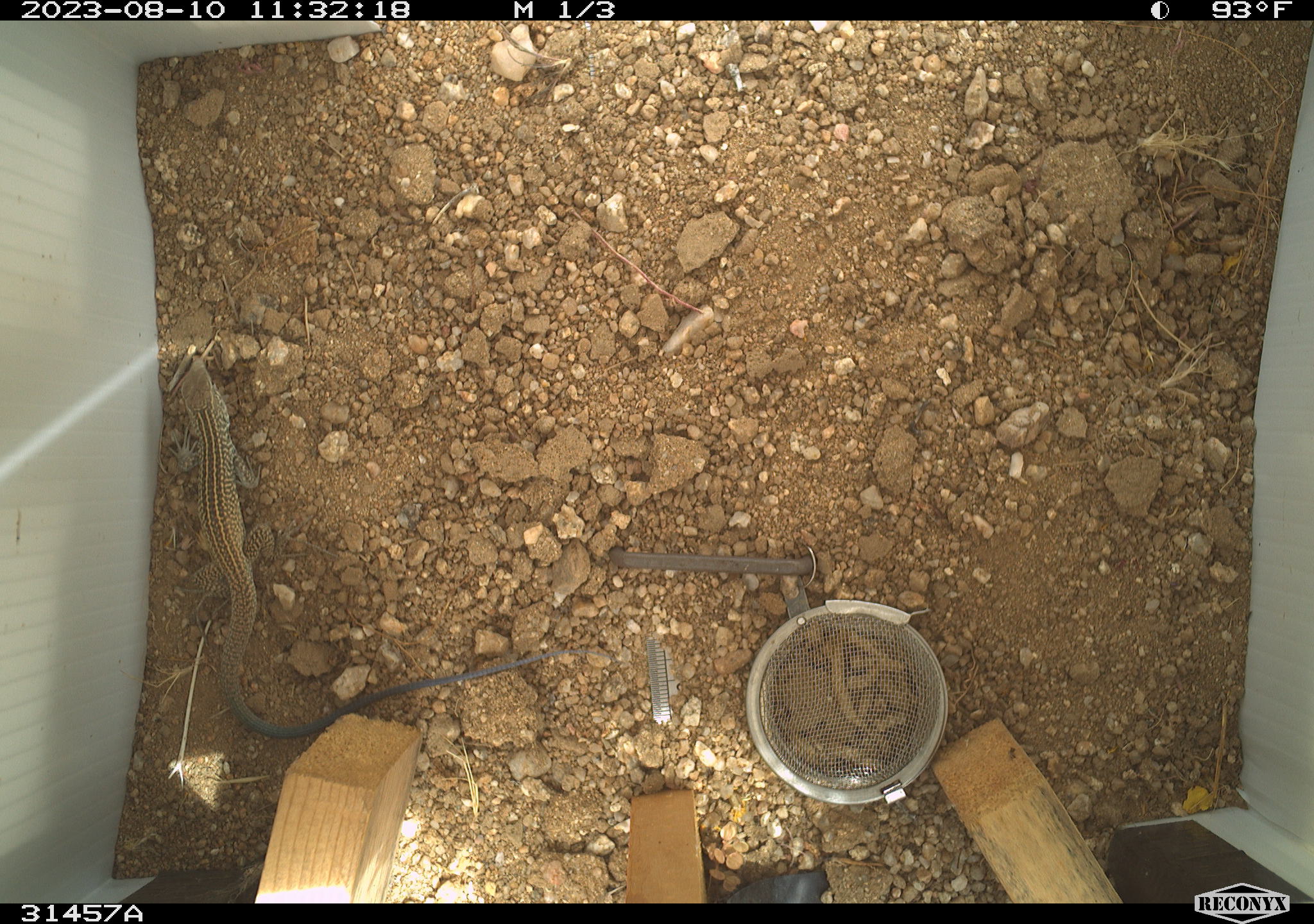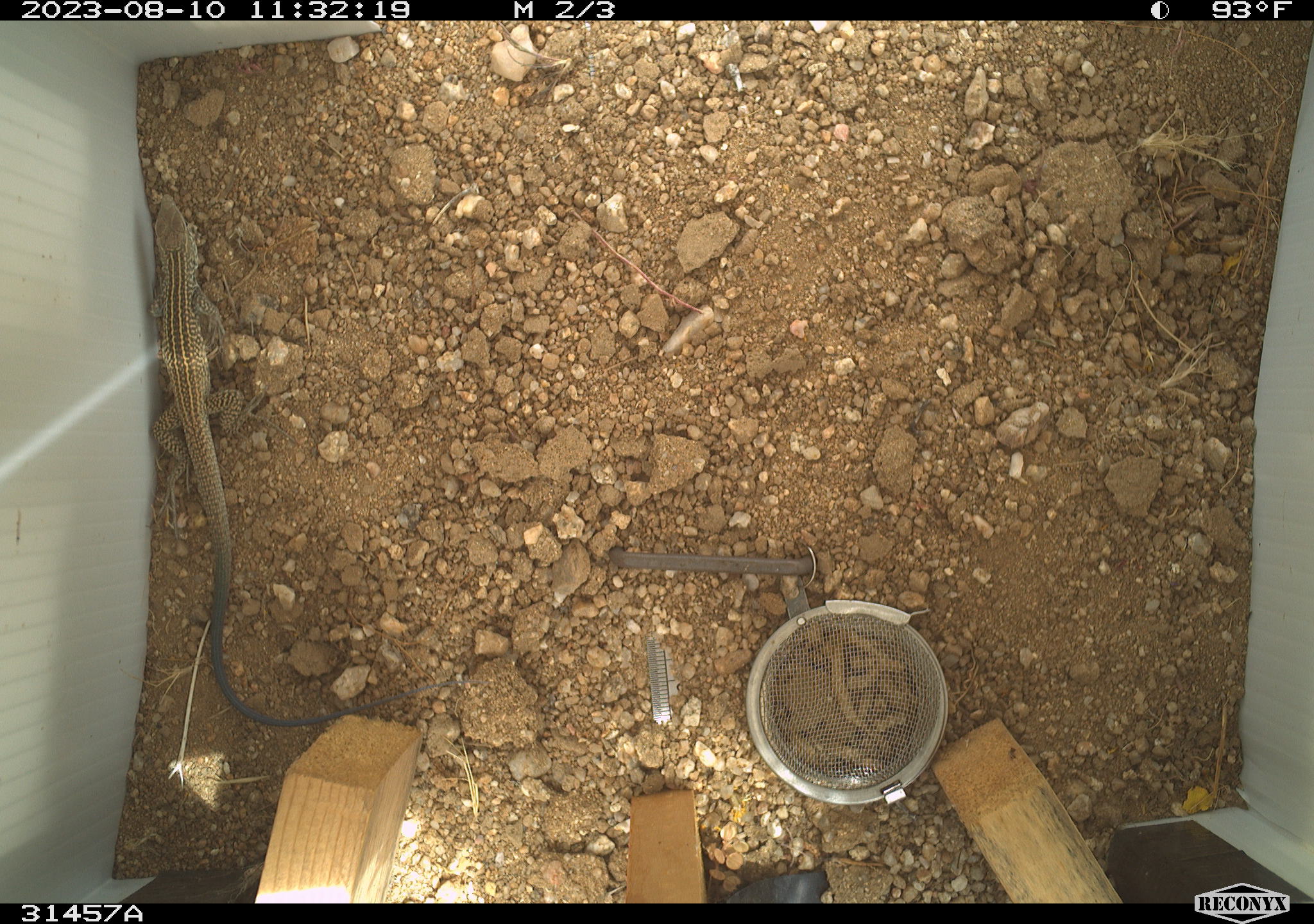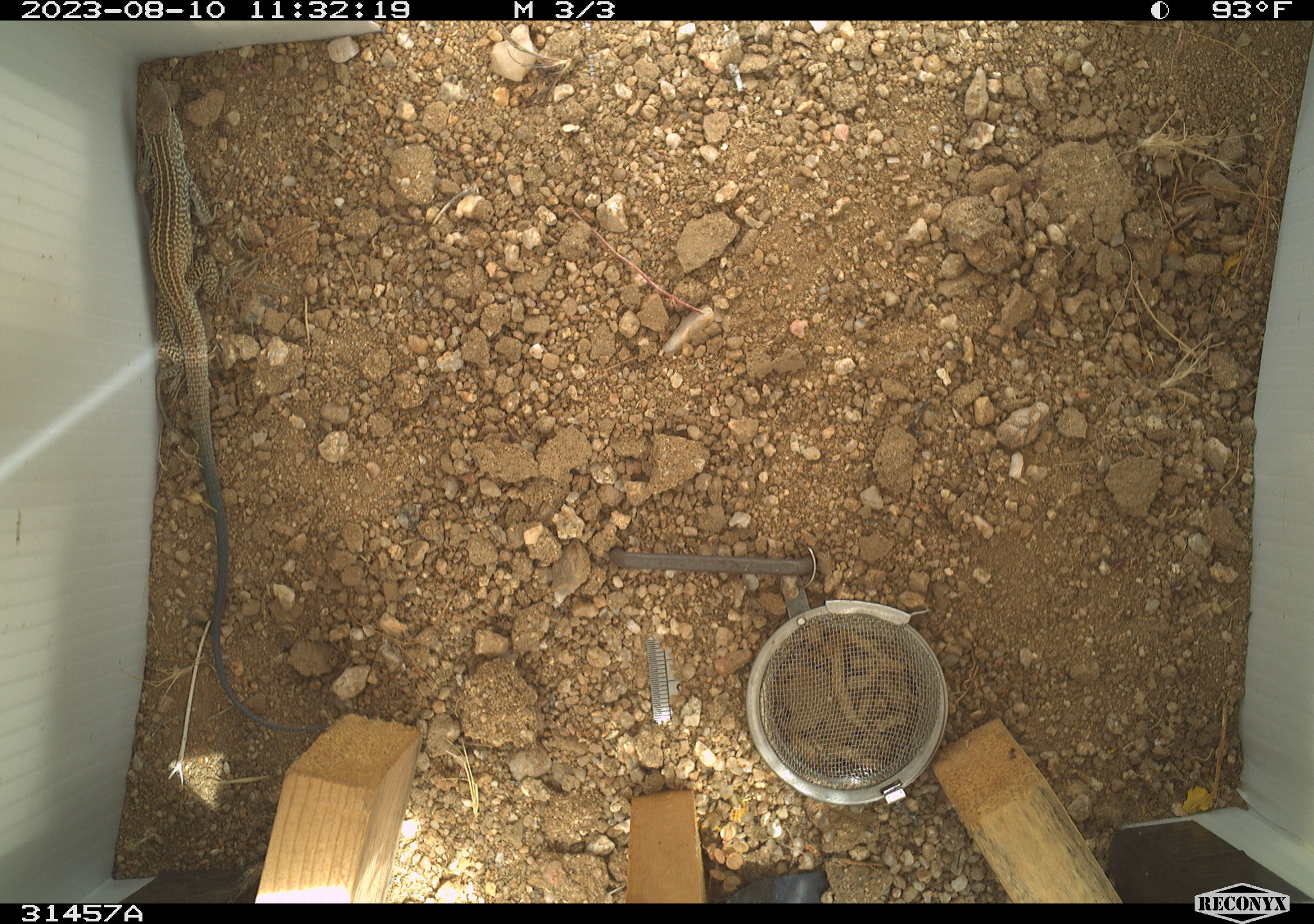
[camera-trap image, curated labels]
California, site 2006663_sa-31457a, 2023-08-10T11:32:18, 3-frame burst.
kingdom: Animalia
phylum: Chordata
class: Reptilia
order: Squamata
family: Teiidae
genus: Aspidoscelis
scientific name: Aspidoscelis tigris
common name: western whiptail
Western whiptail (Aspidoscelis tigris).